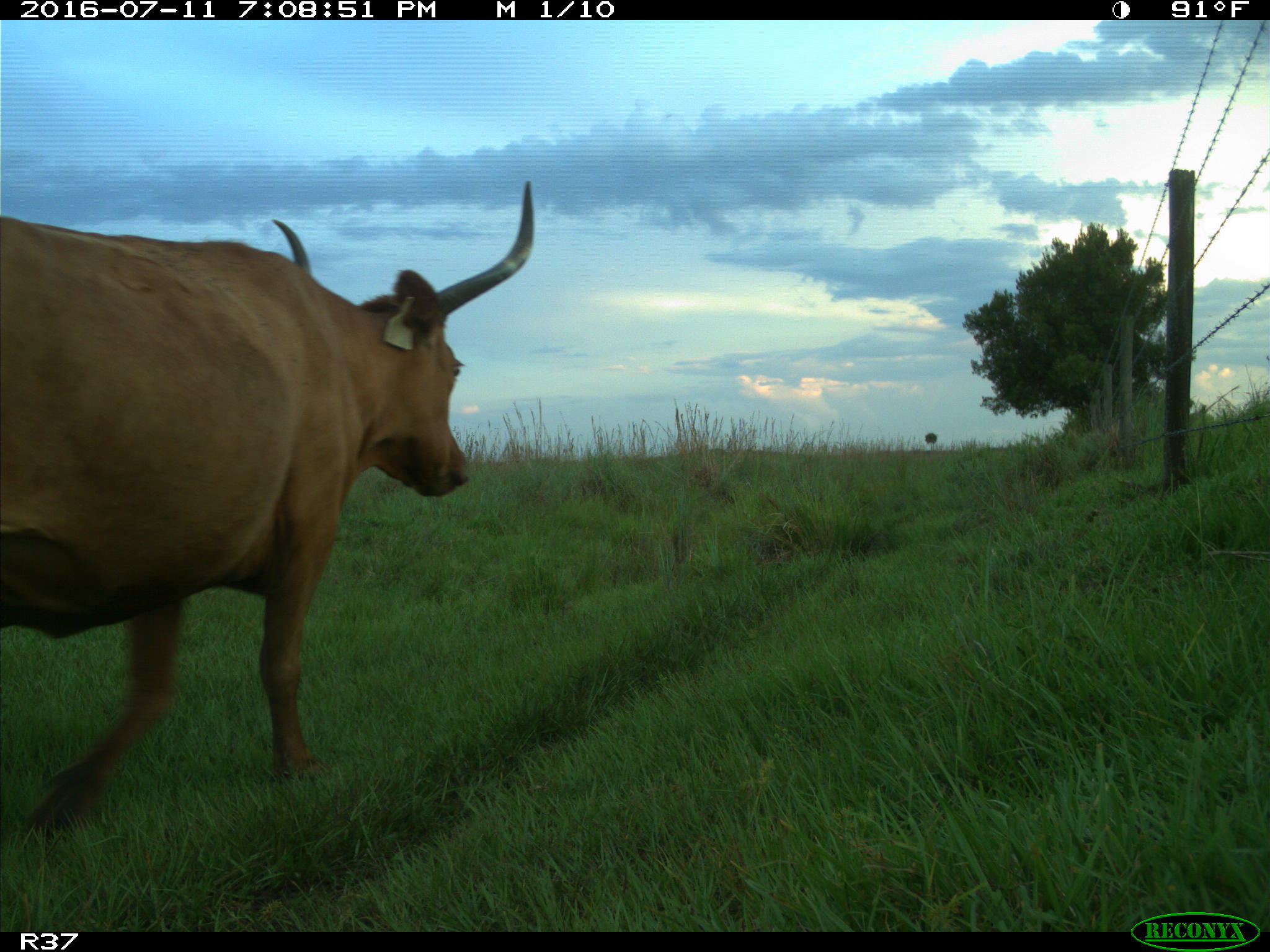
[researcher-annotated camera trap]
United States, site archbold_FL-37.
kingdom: Animalia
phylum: Chordata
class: Mammalia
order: Artiodactyla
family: Bovidae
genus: Bos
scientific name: Bos taurus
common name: domestic cow